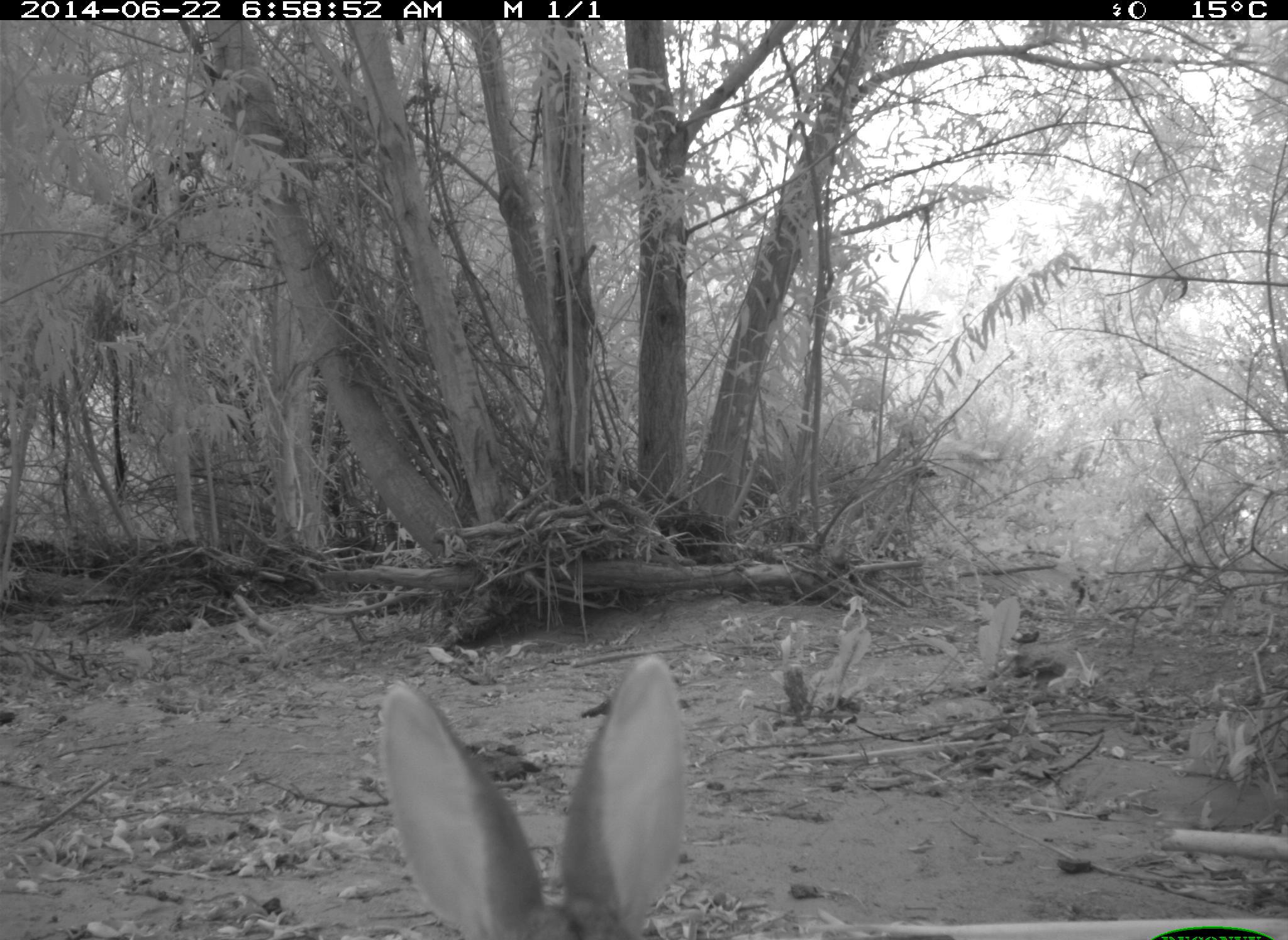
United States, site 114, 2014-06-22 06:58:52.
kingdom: Animalia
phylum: Chordata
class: Mammalia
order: Lagomorpha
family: Leporidae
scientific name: Leporidae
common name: rabbits and hares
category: rabbit